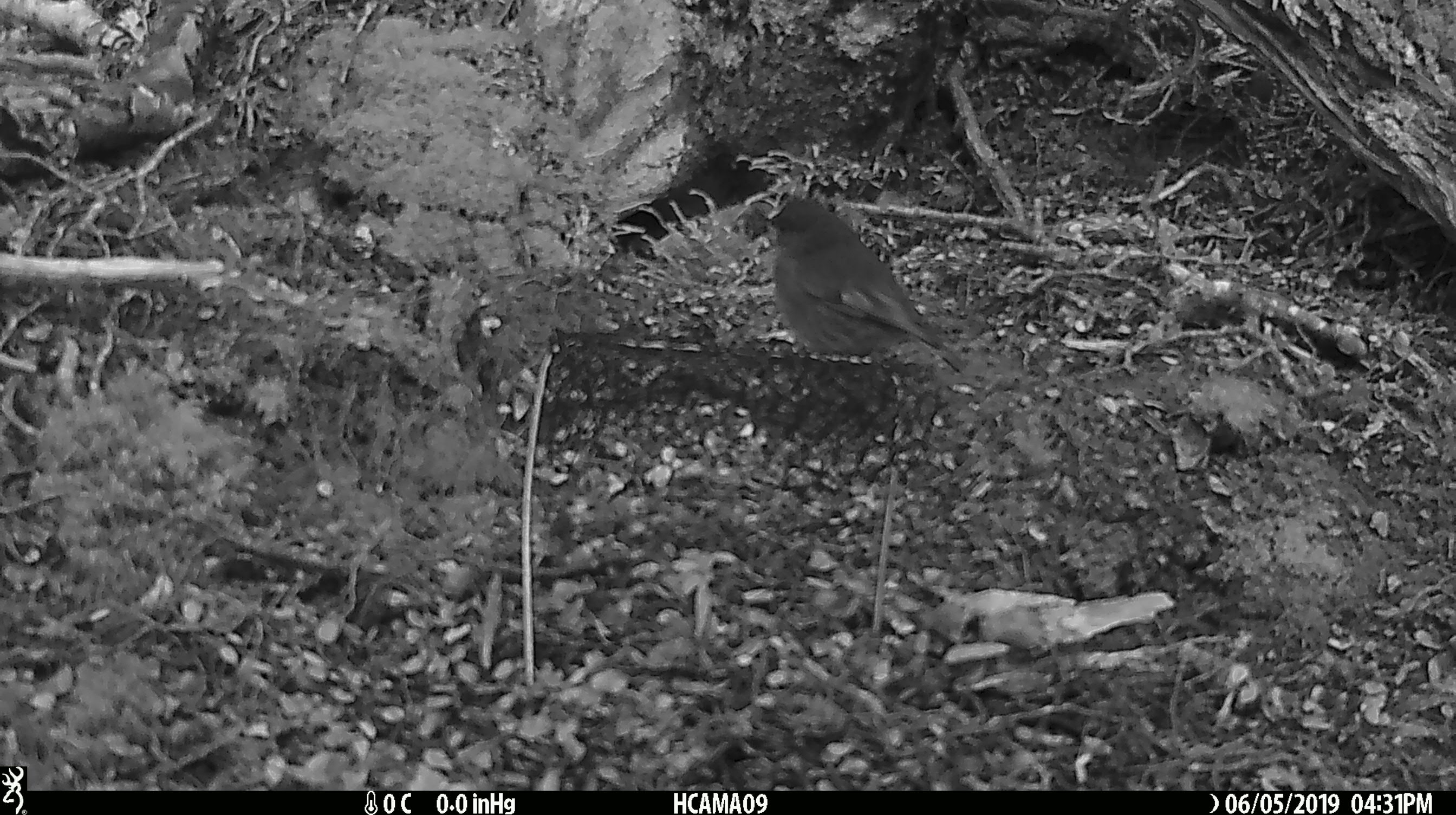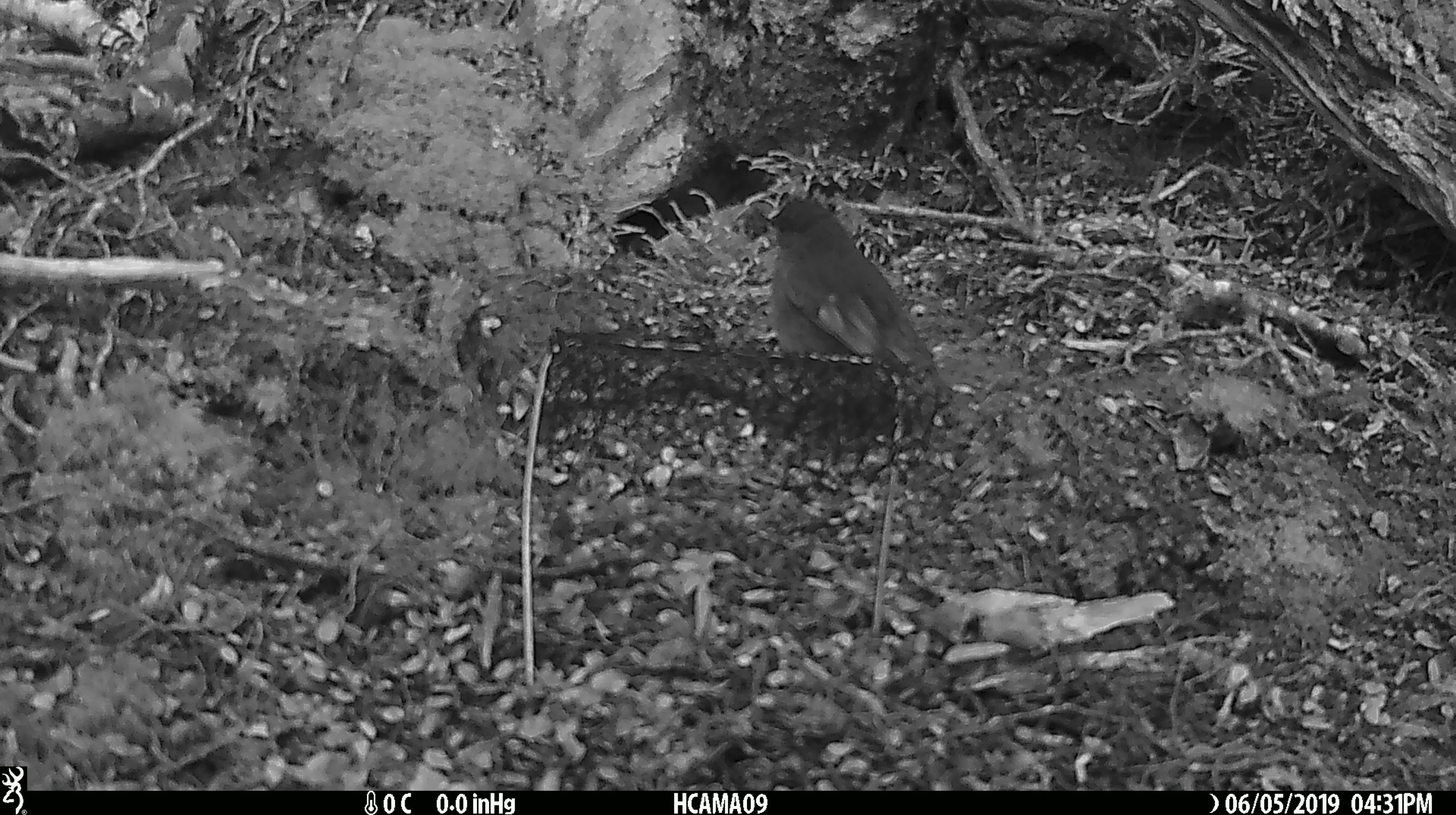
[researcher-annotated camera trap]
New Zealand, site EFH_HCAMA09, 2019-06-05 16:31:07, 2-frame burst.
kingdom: Animalia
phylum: Chordata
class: Aves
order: Passeriformes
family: Petroicidae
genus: Petroica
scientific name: Petroica macrocephala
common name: tomtit